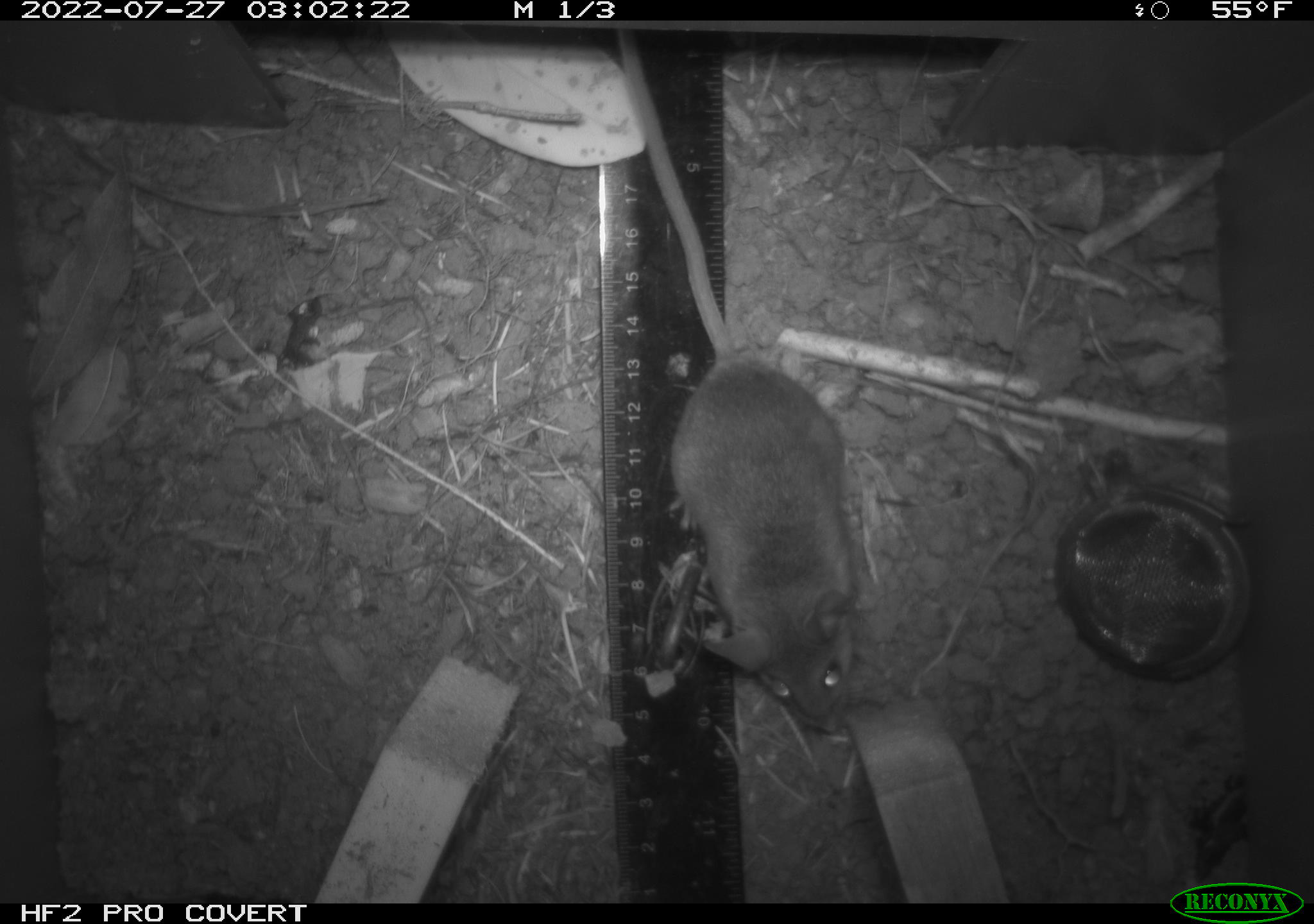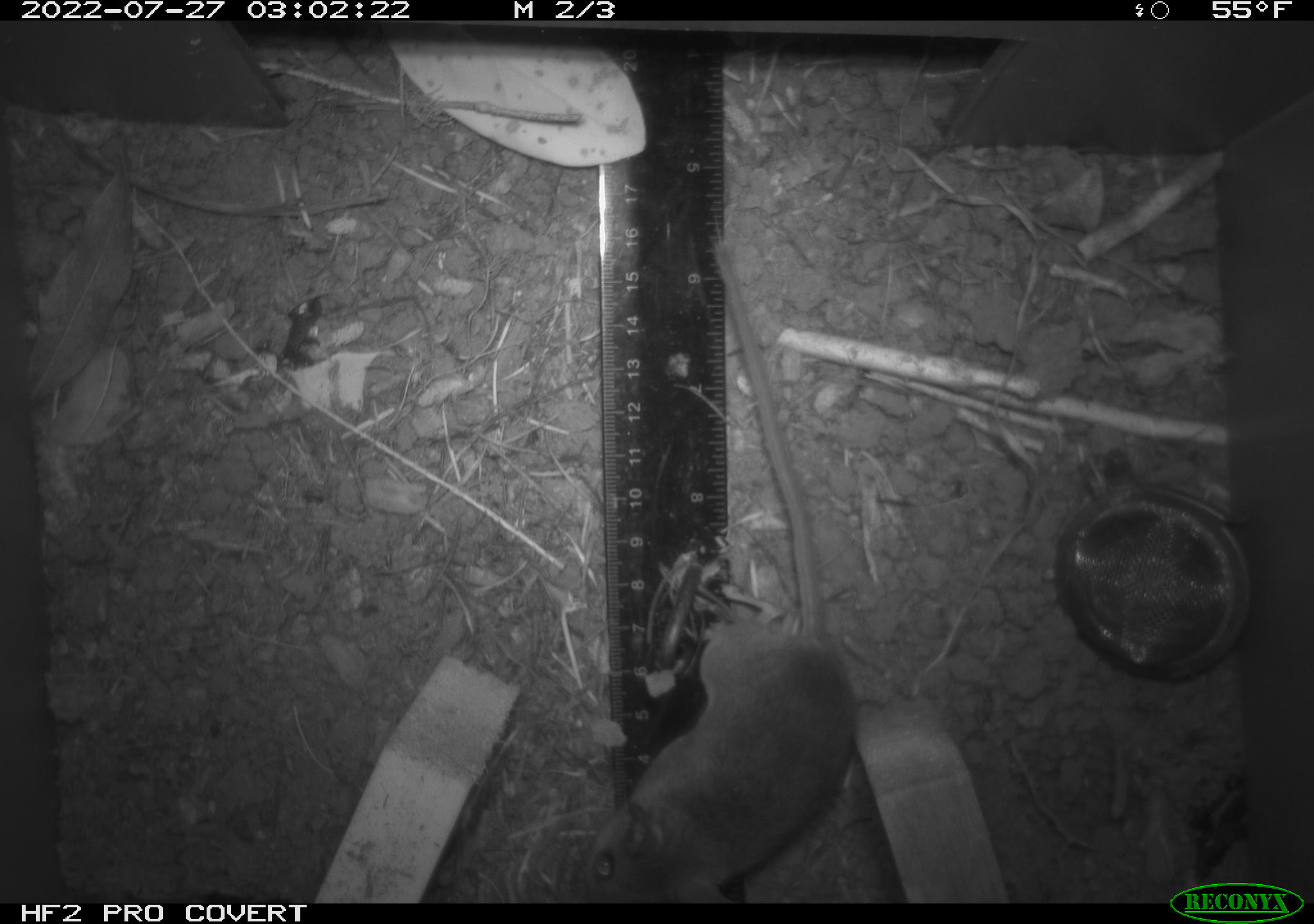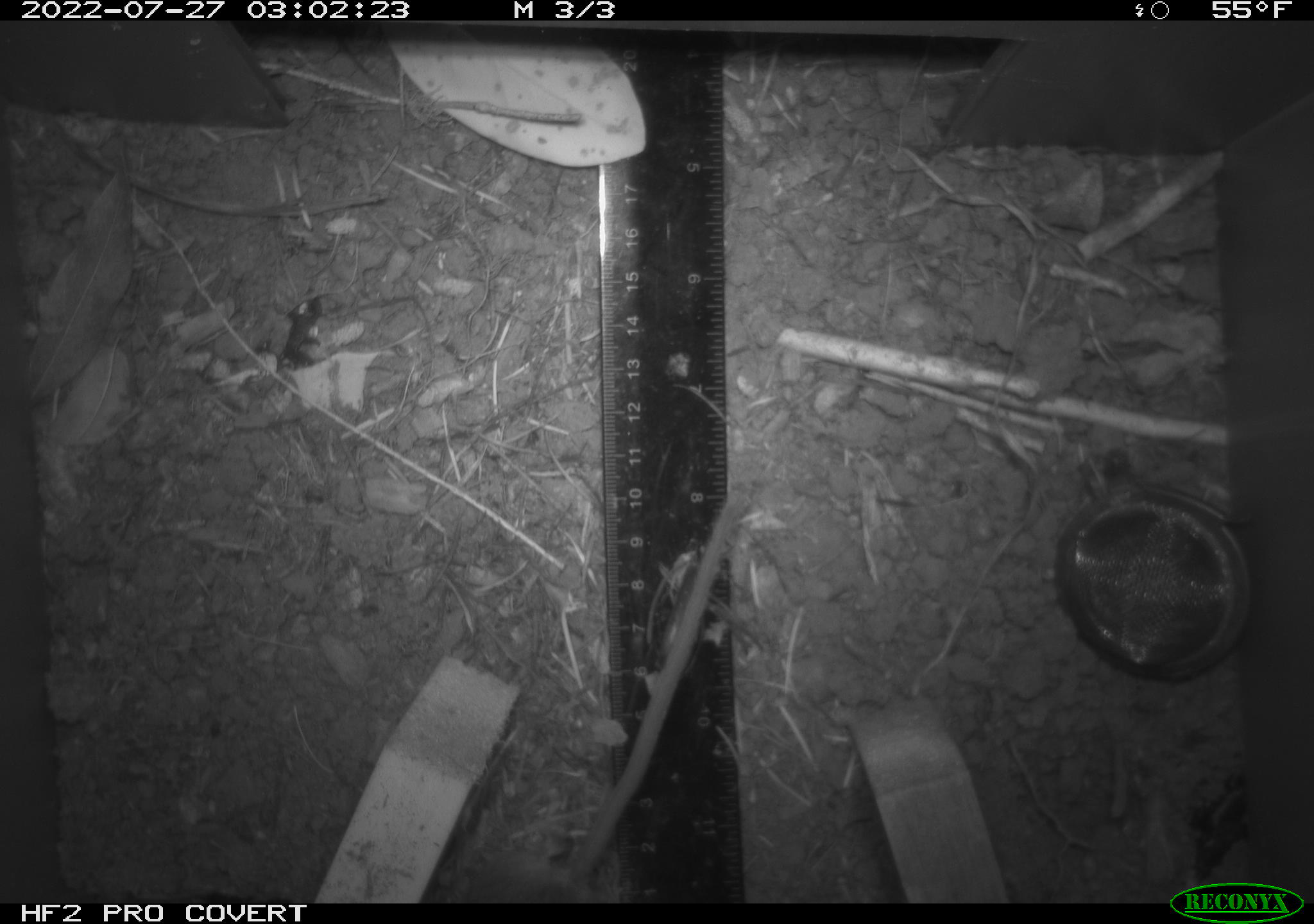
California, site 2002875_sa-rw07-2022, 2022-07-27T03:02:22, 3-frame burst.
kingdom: Animalia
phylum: Chordata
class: Mammalia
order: Rodentia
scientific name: Rodentia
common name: mouse species